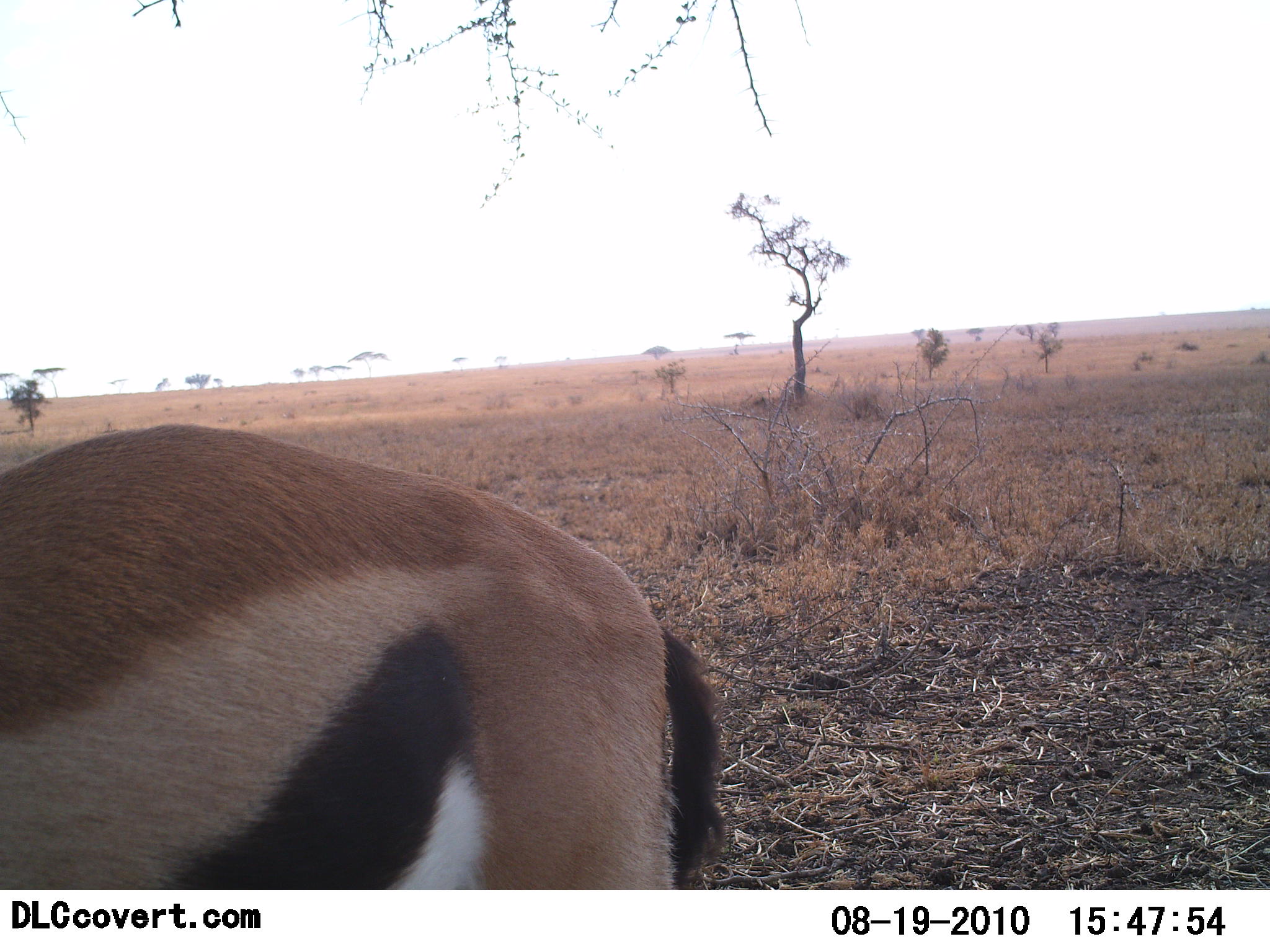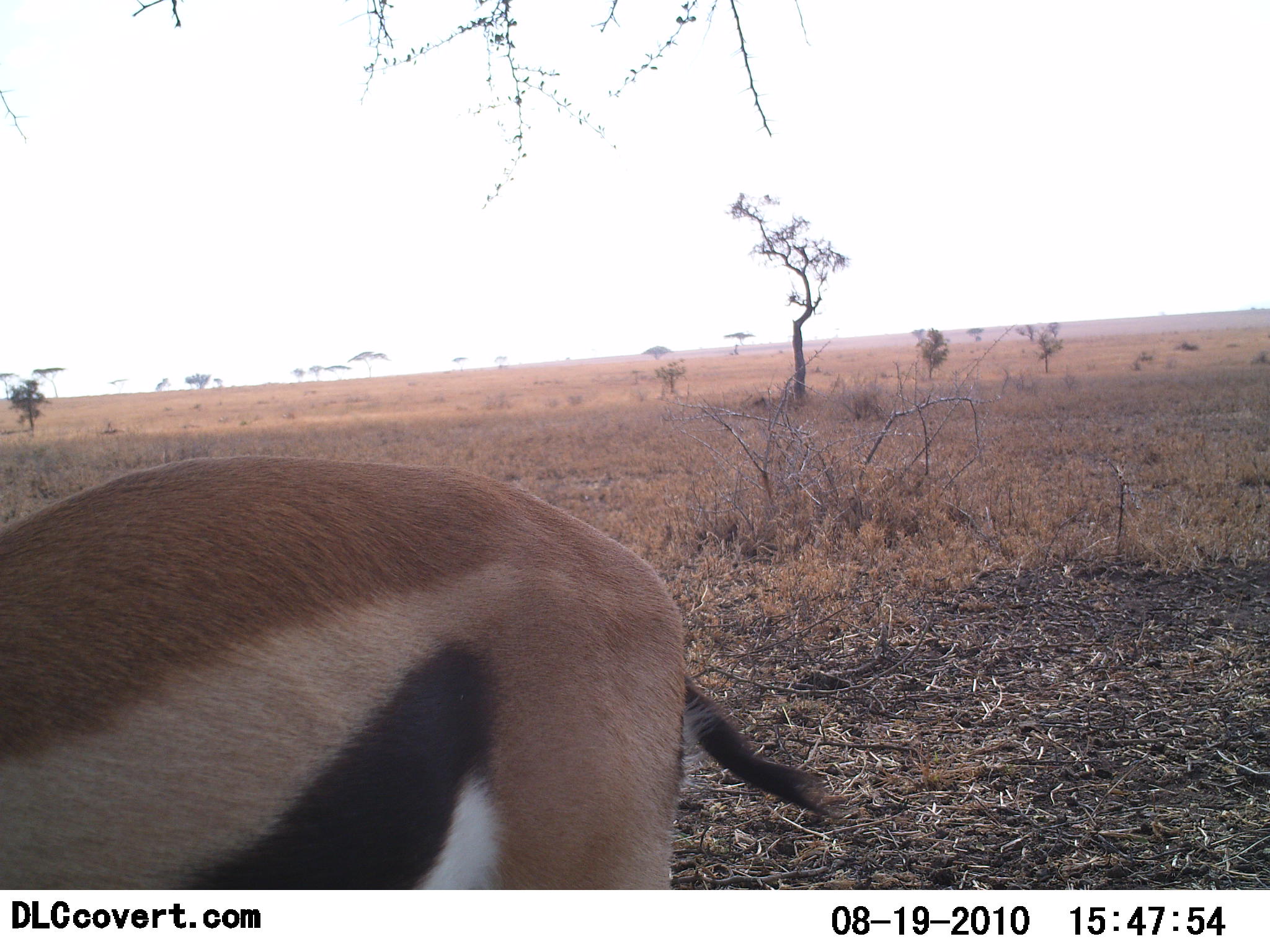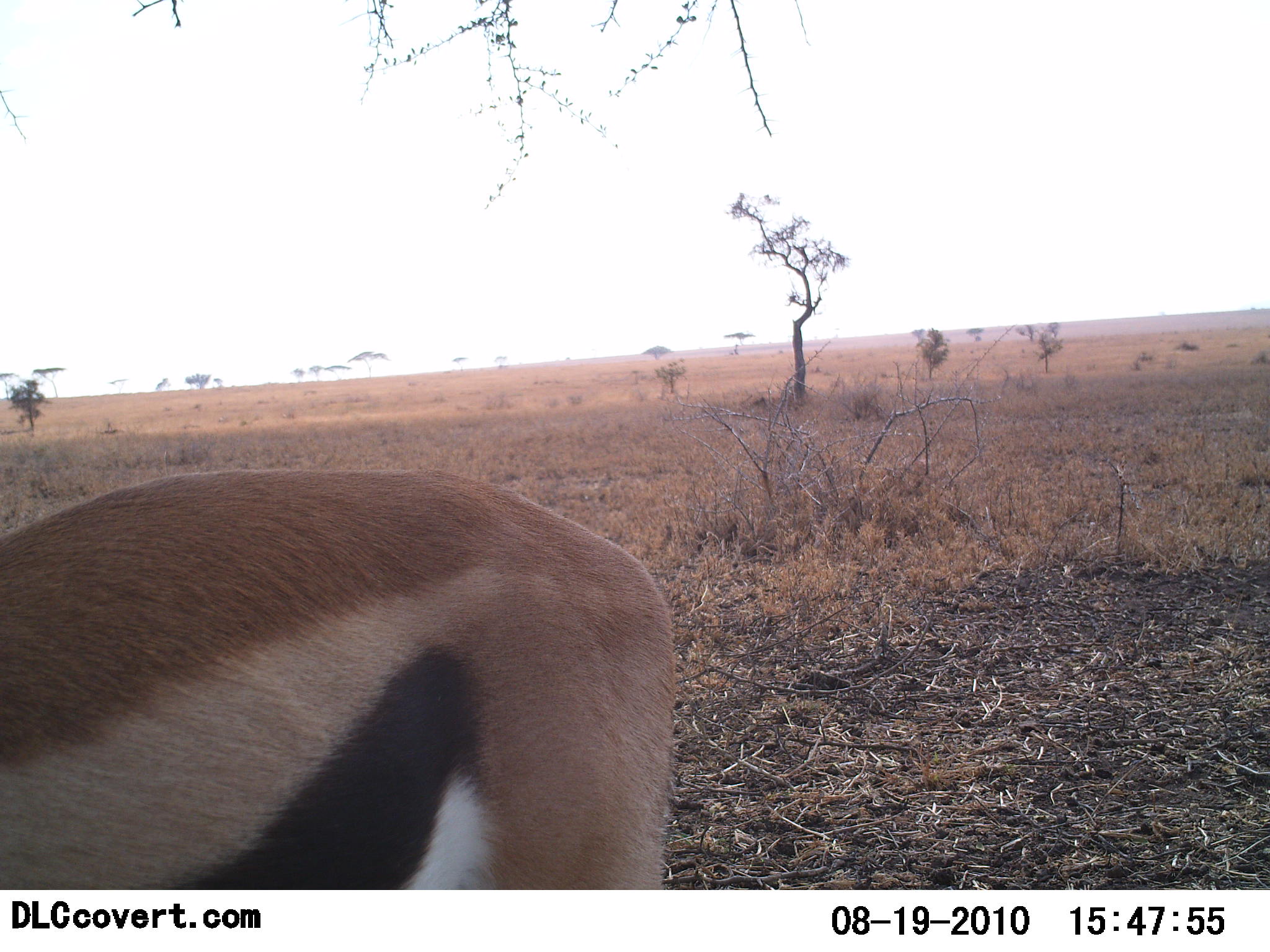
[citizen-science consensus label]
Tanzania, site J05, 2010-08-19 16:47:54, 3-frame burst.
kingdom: Animalia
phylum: Chordata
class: Mammalia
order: Artiodactyla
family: Bovidae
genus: Eudorcas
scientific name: Eudorcas thomsonii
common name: thomson's gazelle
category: gazellethomsons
Gazellethomsons (thomson's gazelle) (Eudorcas thomsonii), count 1. Behavior (volunteer vote fractions): standing 65%, resting 5%, moving 10%, interacting 0%. Young present (vote fraction): 0%. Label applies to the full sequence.